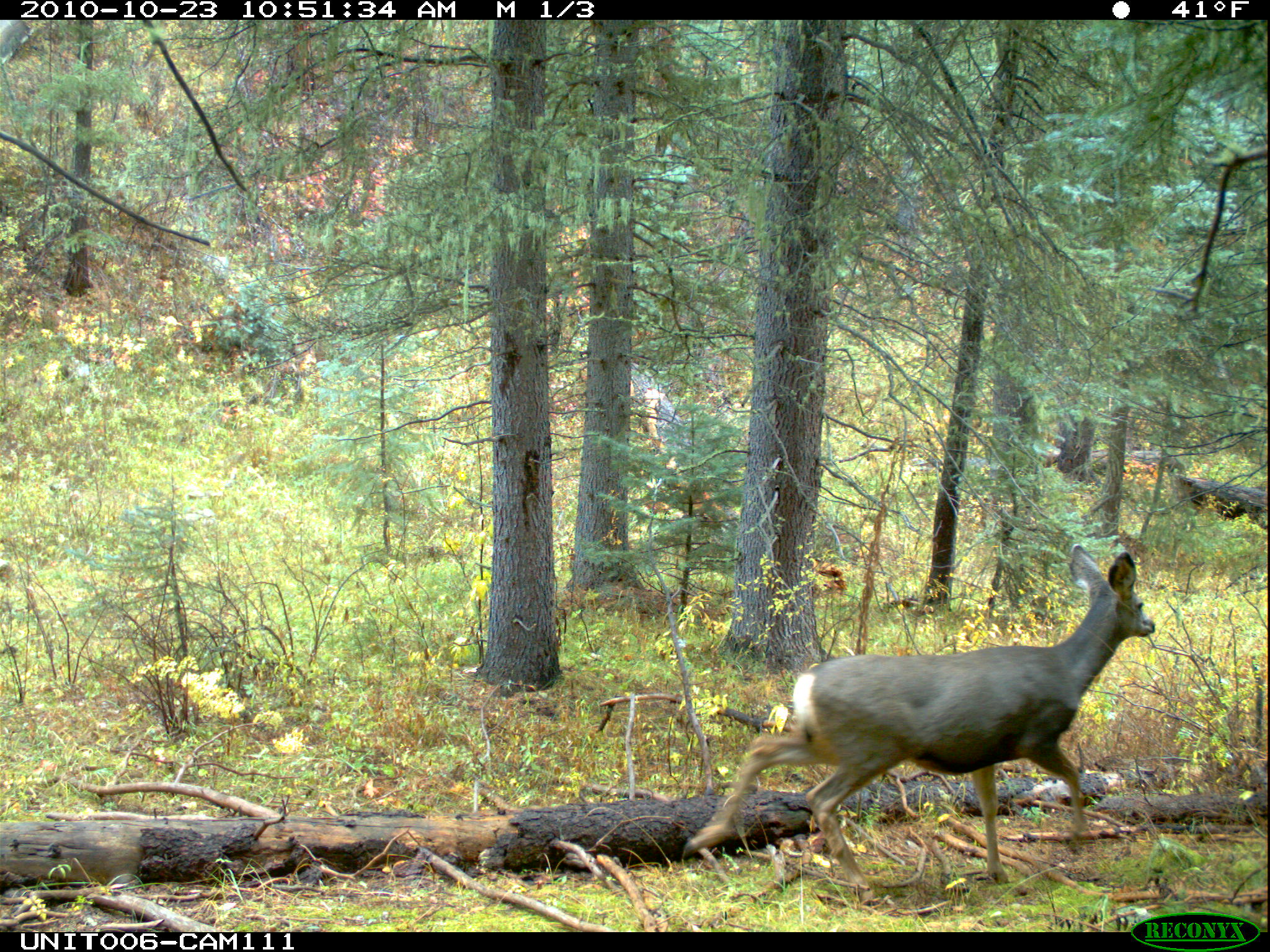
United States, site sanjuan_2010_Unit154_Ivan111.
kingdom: Animalia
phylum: Chordata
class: Mammalia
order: Artiodactyla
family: Cervidae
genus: Odocoileus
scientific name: Odocoileus hemionus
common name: mule deer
Odocoileus hemionus (mule deer).